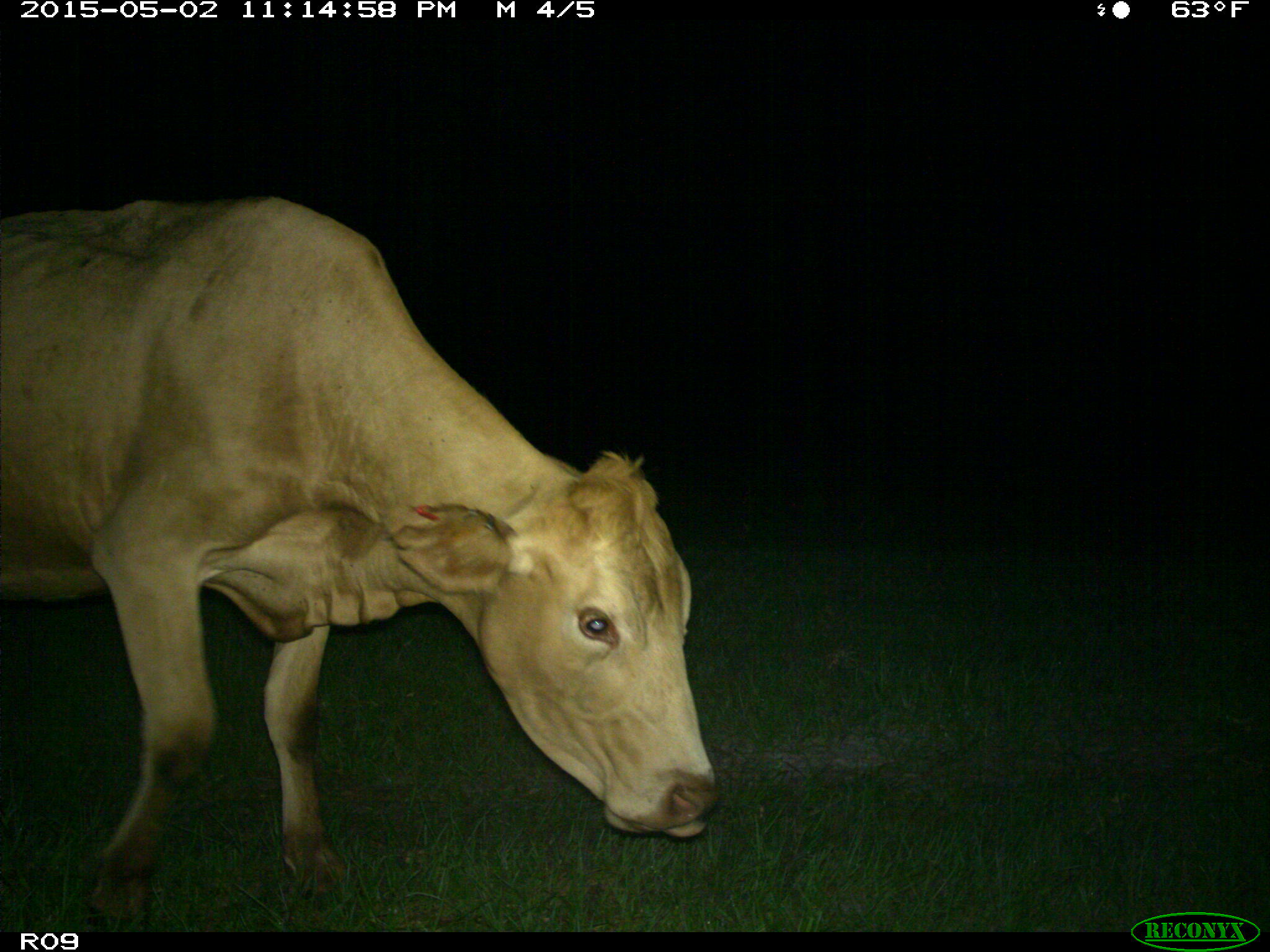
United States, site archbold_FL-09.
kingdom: Animalia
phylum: Chordata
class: Mammalia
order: Artiodactyla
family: Bovidae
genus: Bos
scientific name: Bos taurus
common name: domestic cow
Bos taurus (domestic cow).